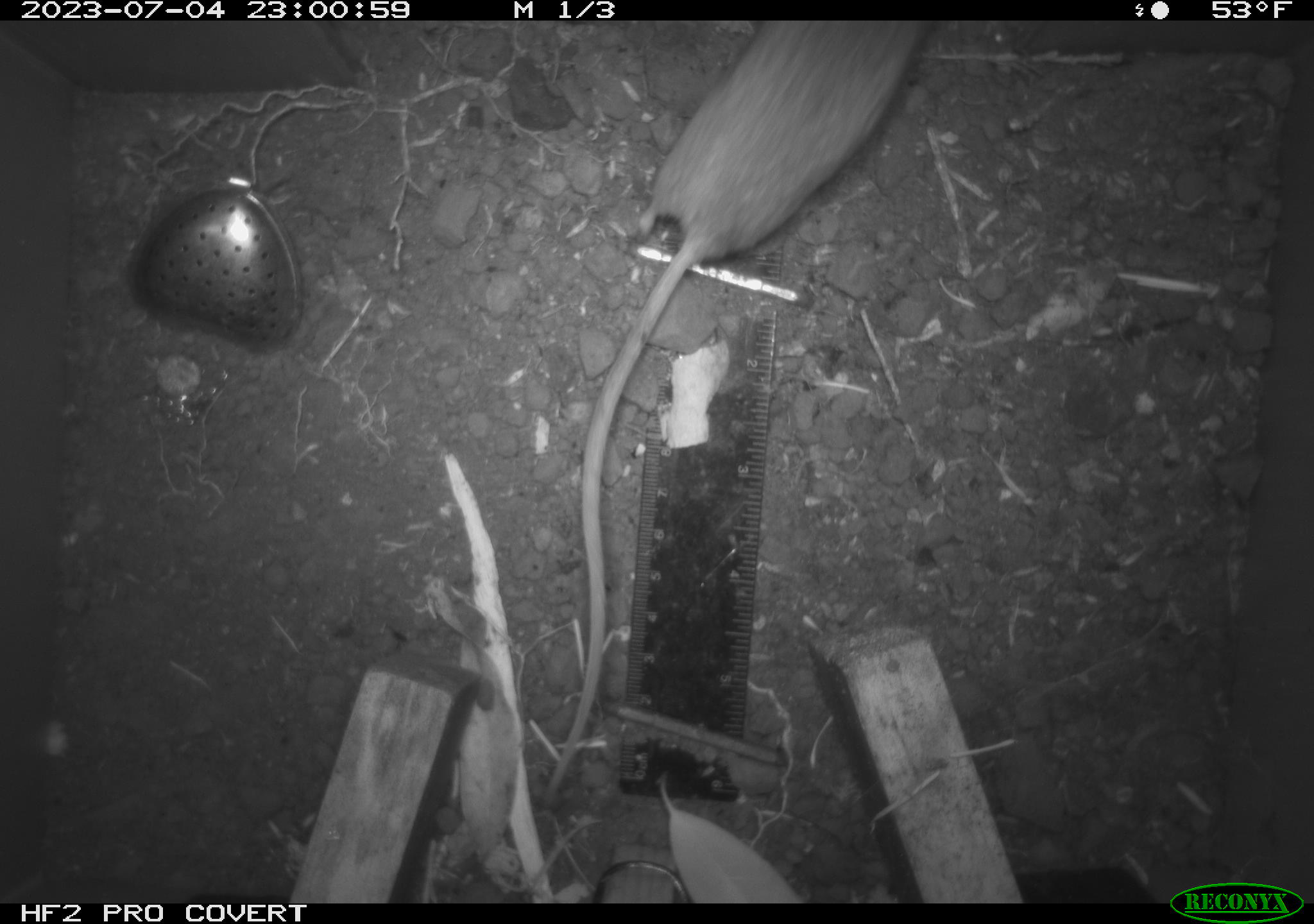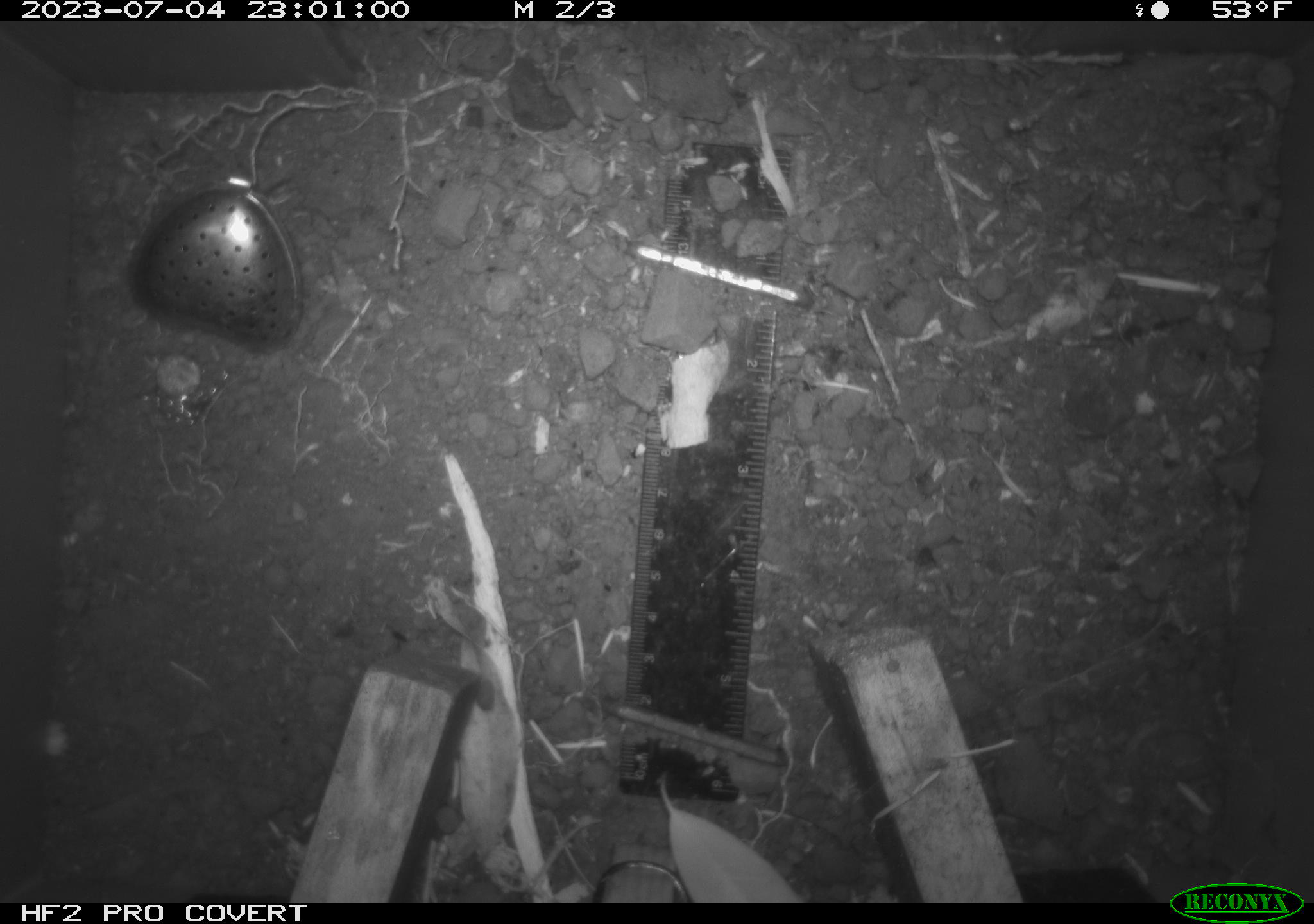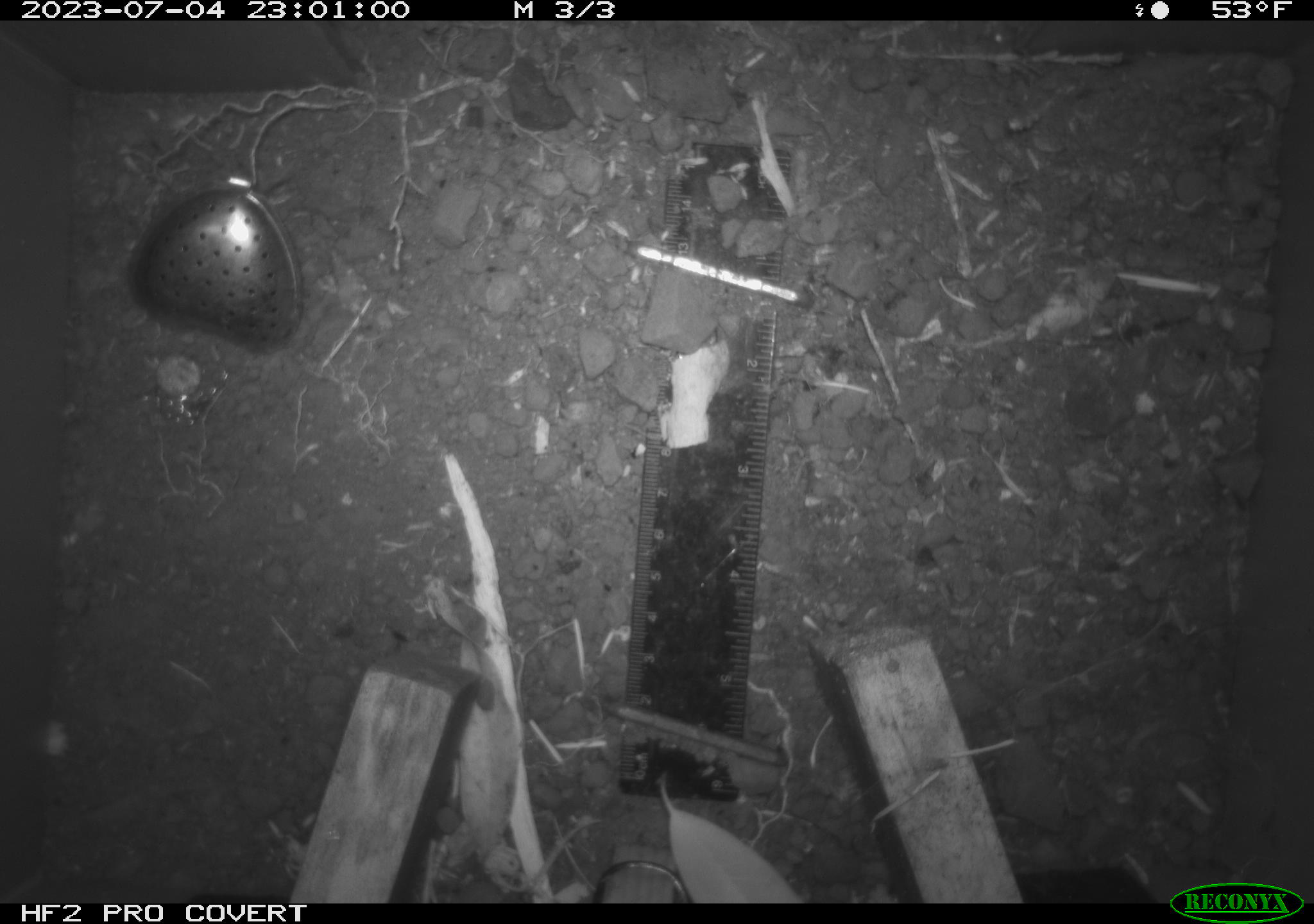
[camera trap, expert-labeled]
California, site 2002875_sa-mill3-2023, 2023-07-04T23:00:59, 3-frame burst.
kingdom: Animalia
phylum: Chordata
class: Mammalia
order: Rodentia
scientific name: Rodentia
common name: mouse species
Mouse species (Rodentia).